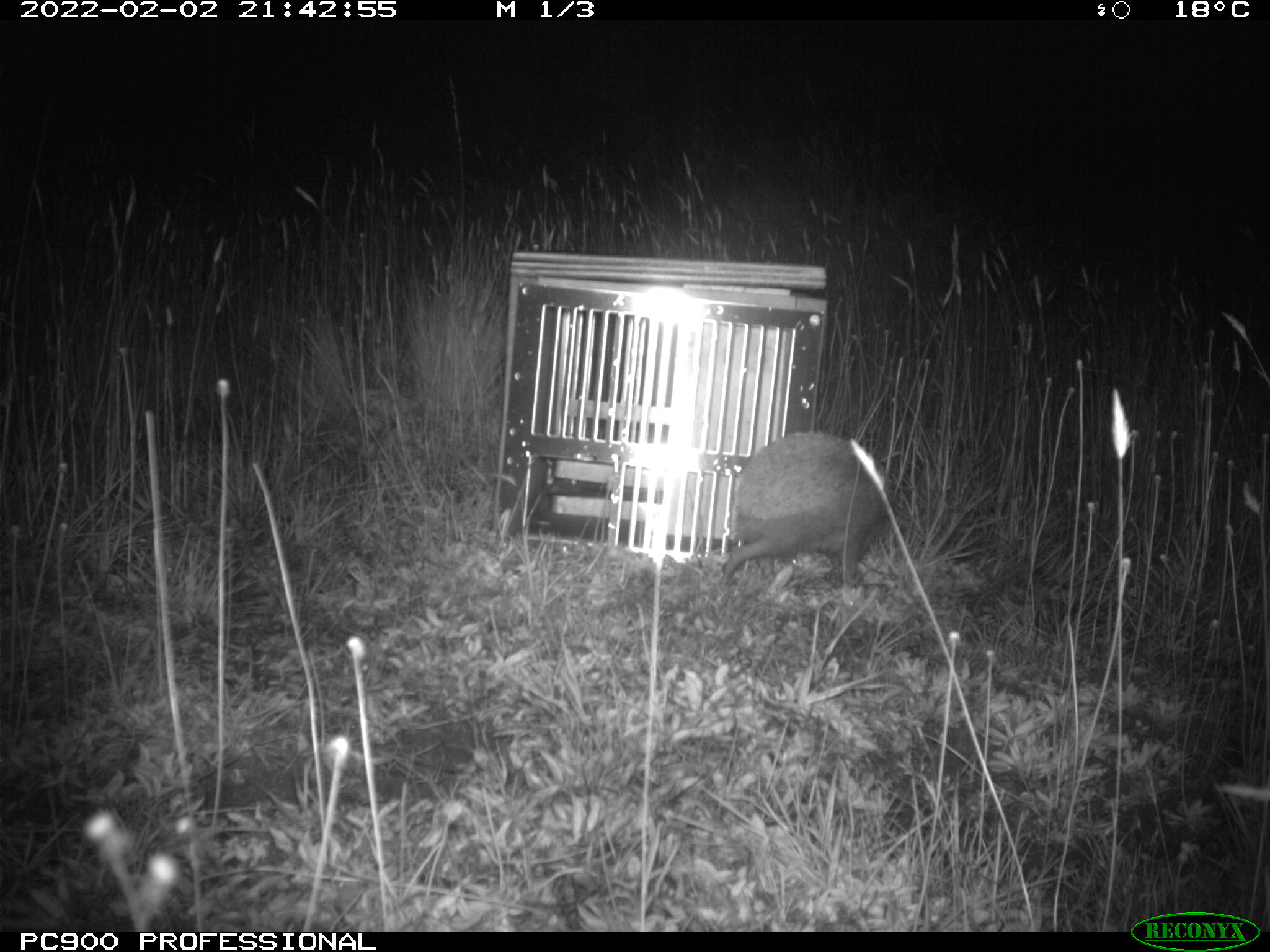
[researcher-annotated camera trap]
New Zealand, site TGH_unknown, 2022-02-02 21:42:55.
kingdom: Animalia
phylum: Chordata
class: Mammalia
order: Eulipotyphla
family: Erinaceidae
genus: Erinaceus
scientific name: Erinaceus europaeus europaeus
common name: european hedgehog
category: hedgehog